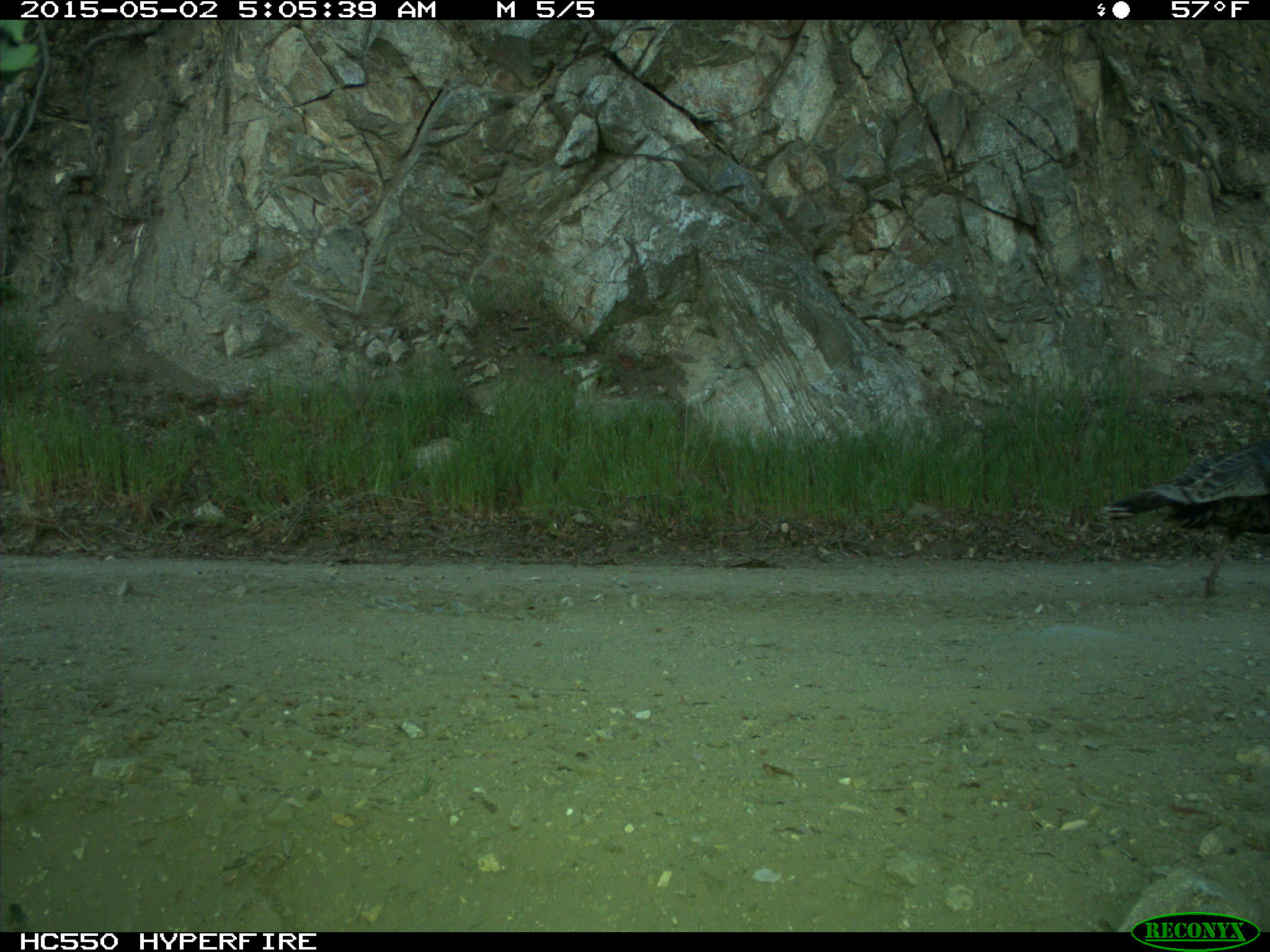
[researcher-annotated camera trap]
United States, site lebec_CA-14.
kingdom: Animalia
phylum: Chordata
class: Aves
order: Galliformes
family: Phasianidae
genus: Meleagris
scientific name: Meleagris gallopavo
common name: wild turkey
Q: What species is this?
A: Meleagris gallopavo (wild turkey).